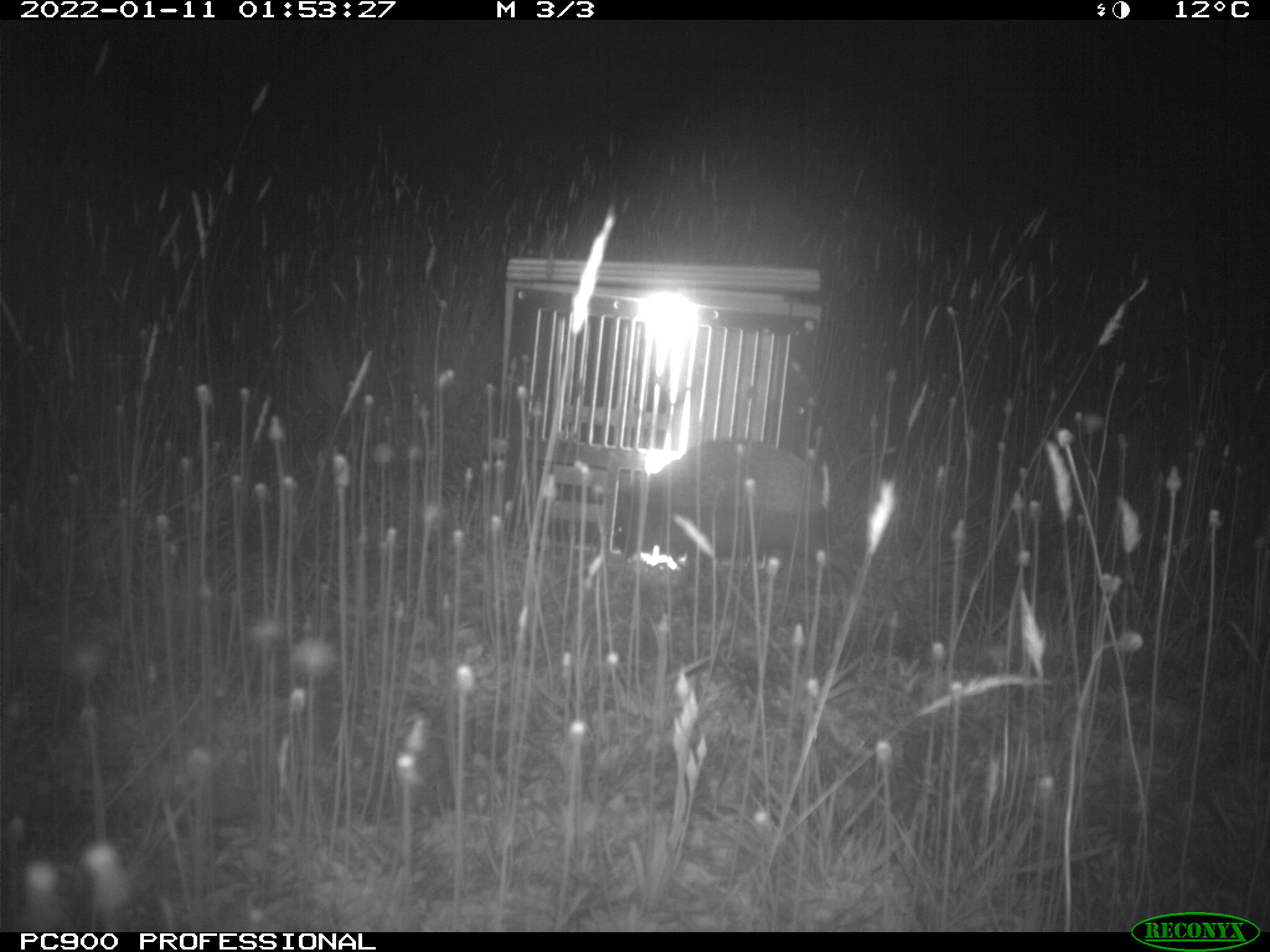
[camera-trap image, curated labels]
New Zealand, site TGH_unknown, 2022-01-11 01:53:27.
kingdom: Animalia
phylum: Chordata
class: Mammalia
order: Eulipotyphla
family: Erinaceidae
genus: Erinaceus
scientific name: Erinaceus europaeus europaeus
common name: european hedgehog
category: hedgehog